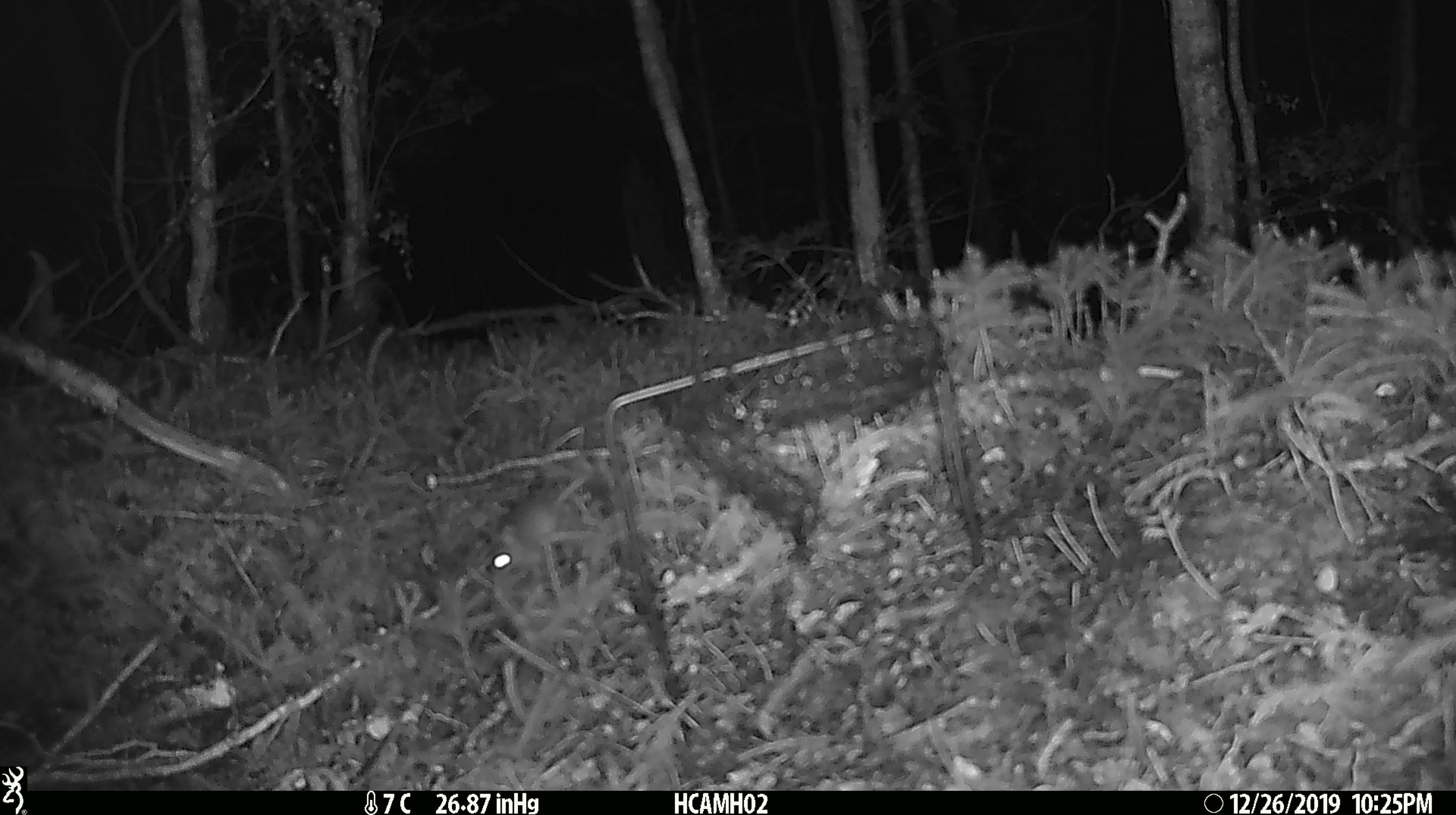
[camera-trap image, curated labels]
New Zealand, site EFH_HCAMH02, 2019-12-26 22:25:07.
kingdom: Animalia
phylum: Chordata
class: Mammalia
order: Rodentia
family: Muridae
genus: Mus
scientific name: Mus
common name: mouse